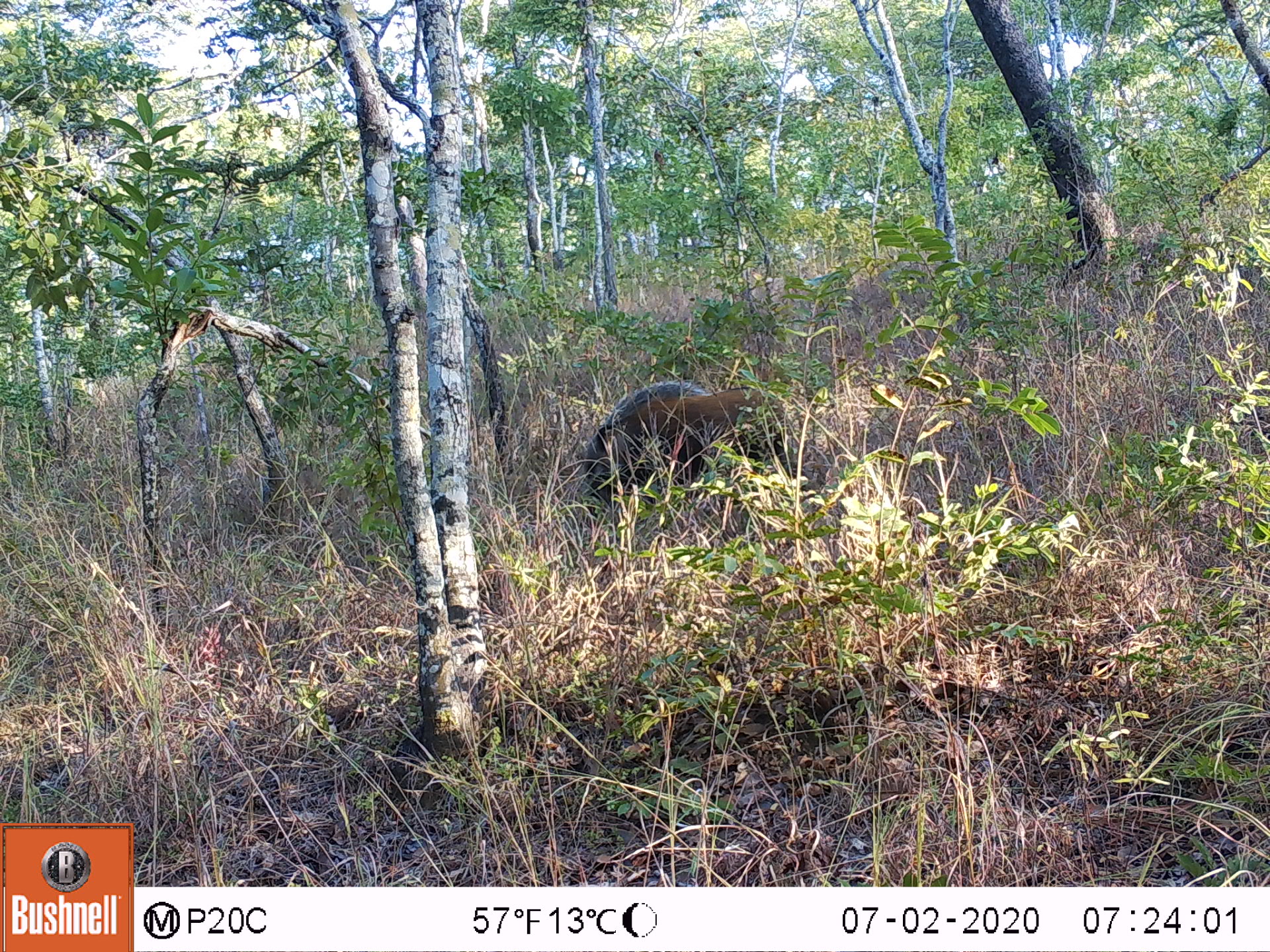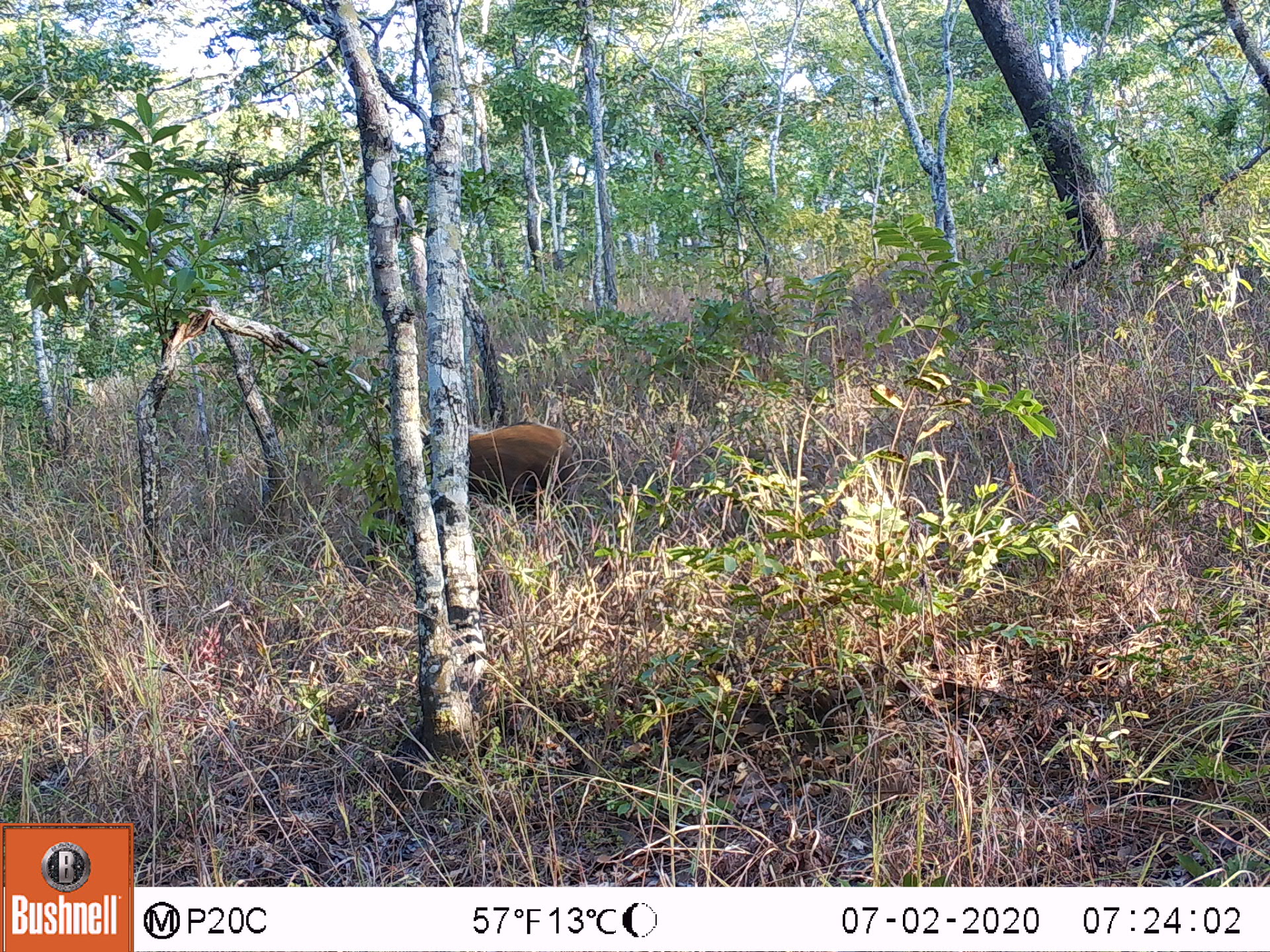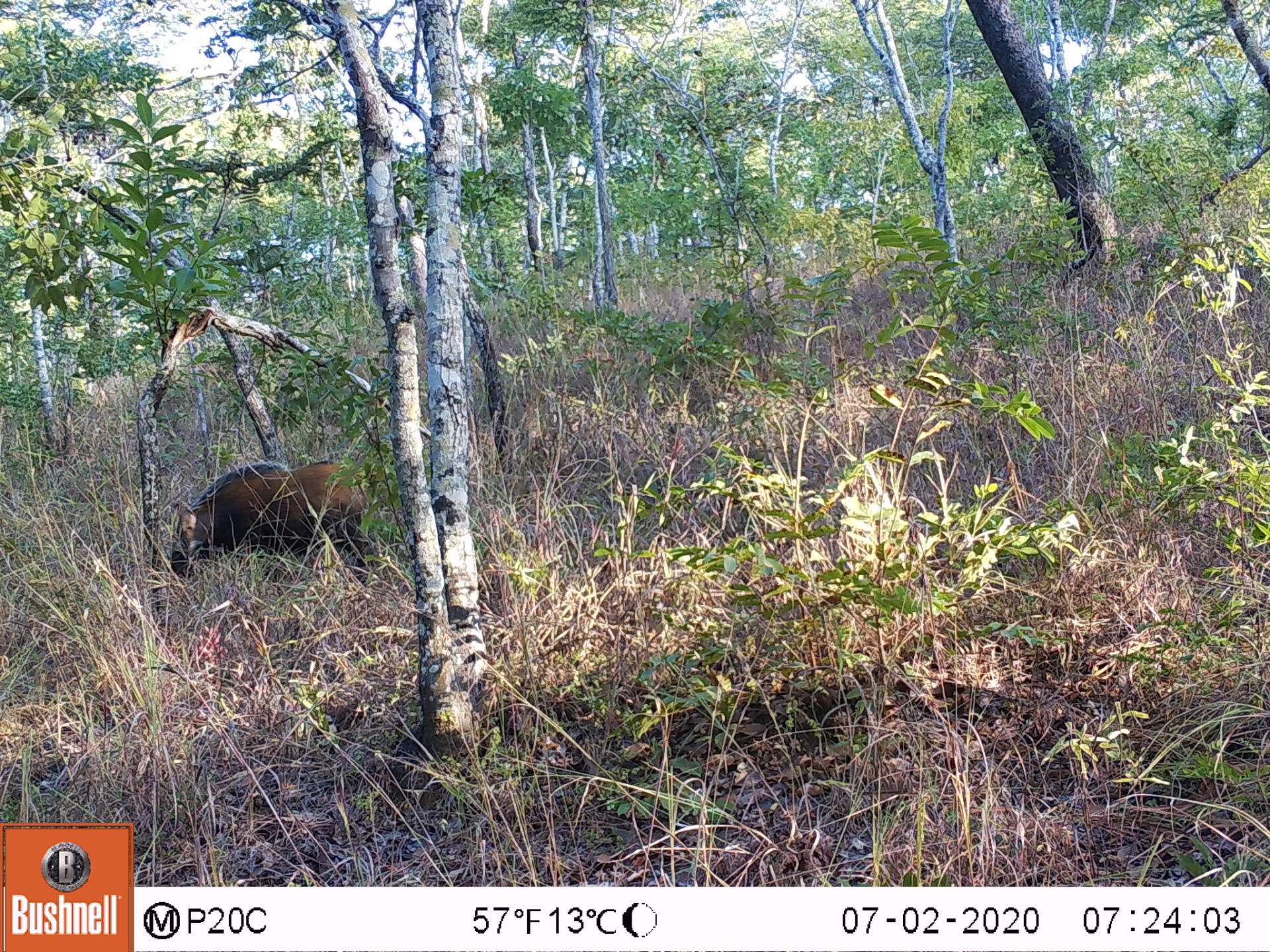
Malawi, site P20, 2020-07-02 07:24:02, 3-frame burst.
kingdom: Animalia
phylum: Chordata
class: Mammalia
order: Artiodactyla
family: Suidae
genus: Potamochoerus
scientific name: Potamochoerus larvatus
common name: bushpig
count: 1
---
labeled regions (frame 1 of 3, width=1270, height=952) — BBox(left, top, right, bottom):
bushpig: BBox(577, 378, 795, 519)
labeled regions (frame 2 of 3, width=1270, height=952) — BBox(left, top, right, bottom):
bushpig: BBox(412, 420, 587, 539)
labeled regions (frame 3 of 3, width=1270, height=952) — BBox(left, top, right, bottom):
bushpig: BBox(165, 453, 382, 589)